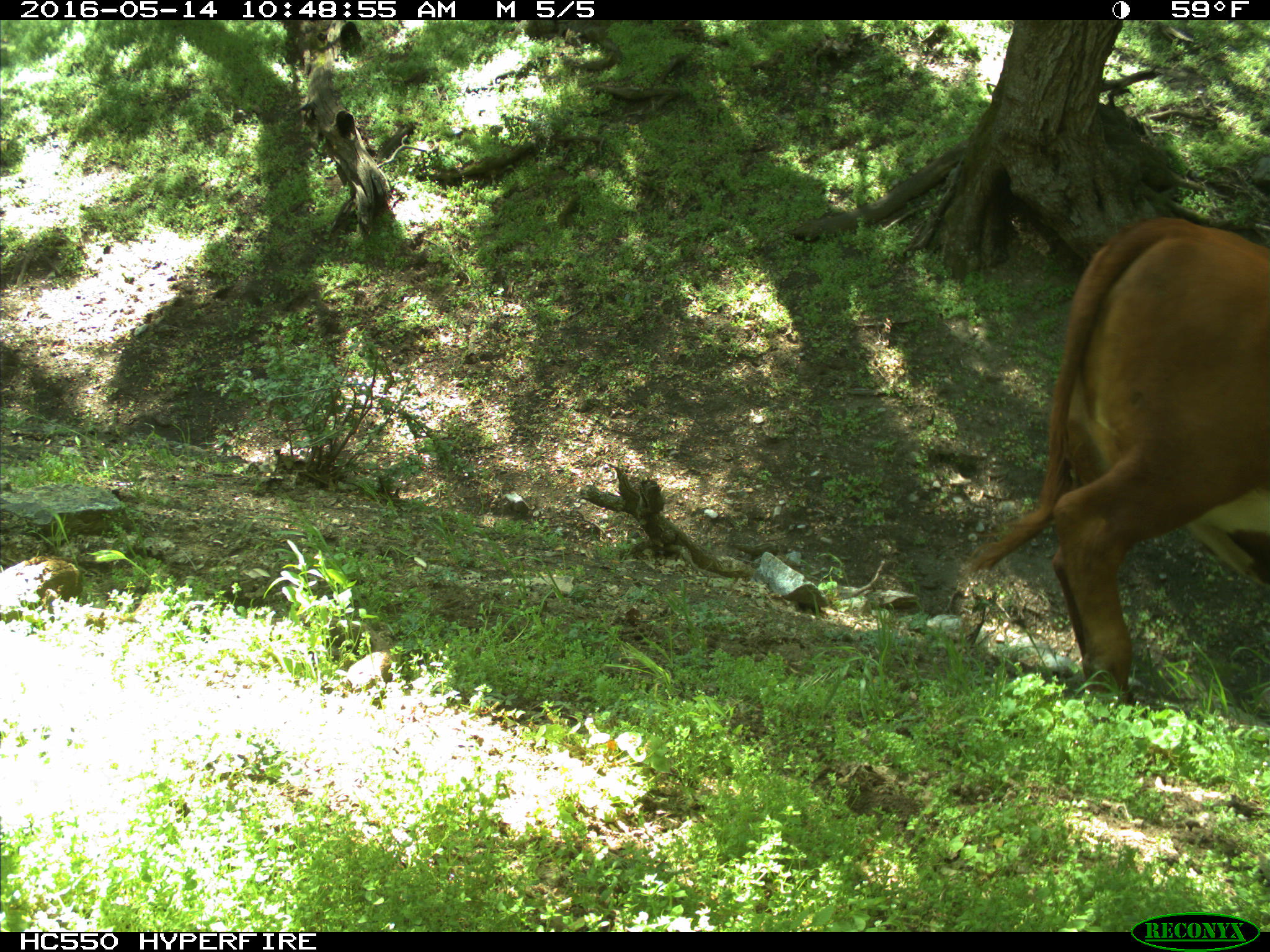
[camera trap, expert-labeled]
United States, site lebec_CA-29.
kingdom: Animalia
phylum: Chordata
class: Mammalia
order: Artiodactyla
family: Bovidae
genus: Bos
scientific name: Bos taurus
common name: domestic cow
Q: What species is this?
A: Bos taurus (domestic cow).